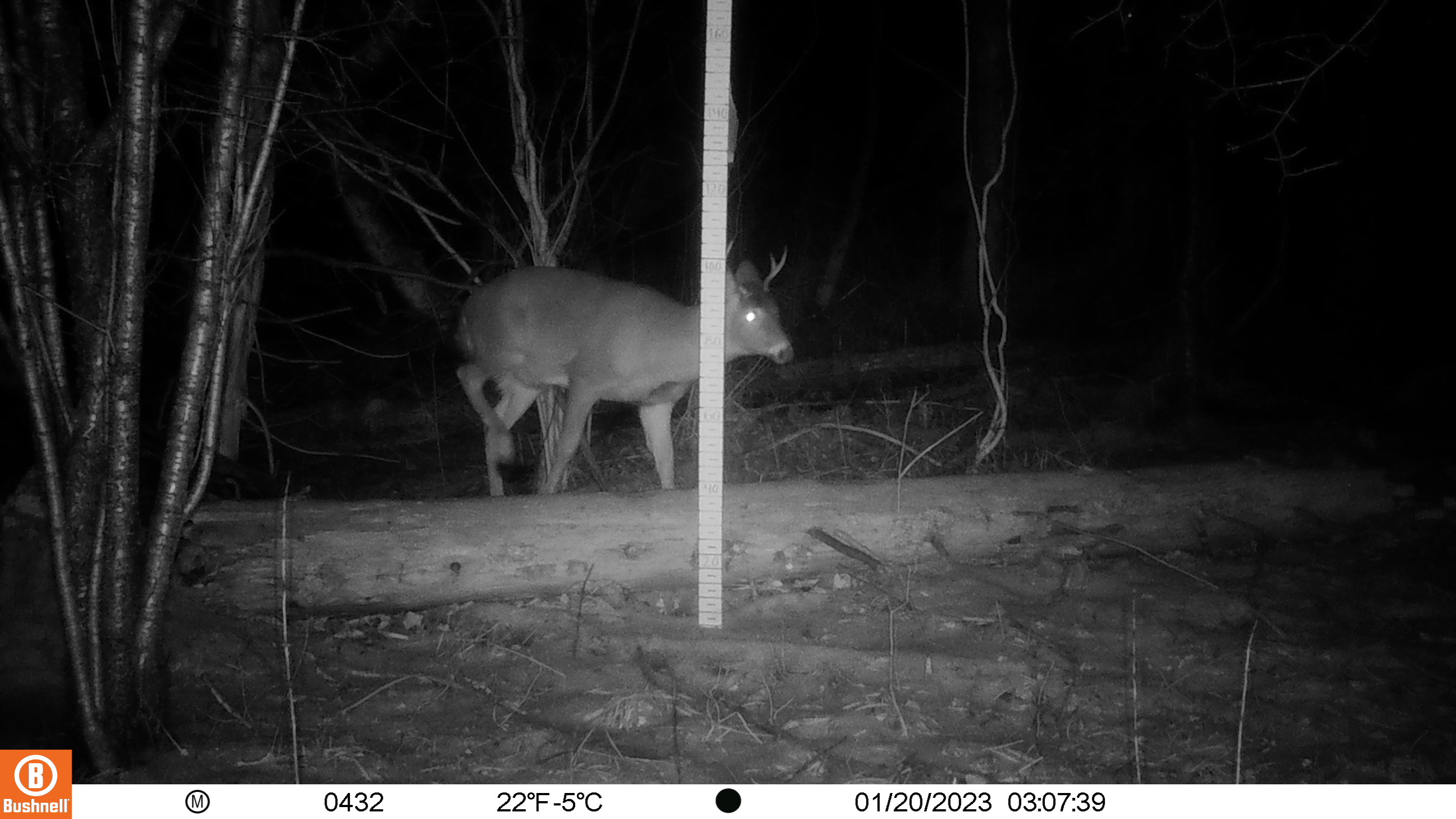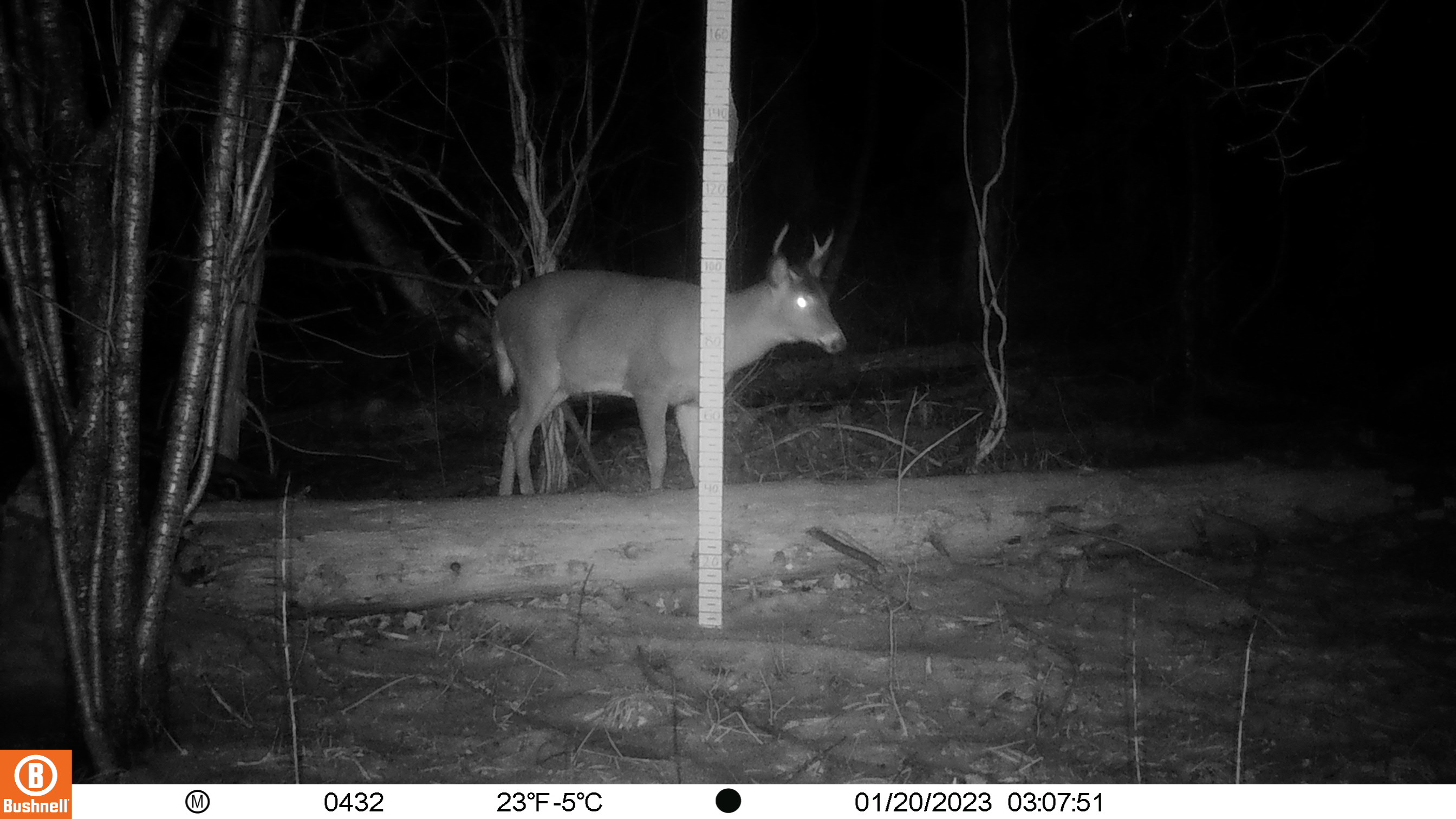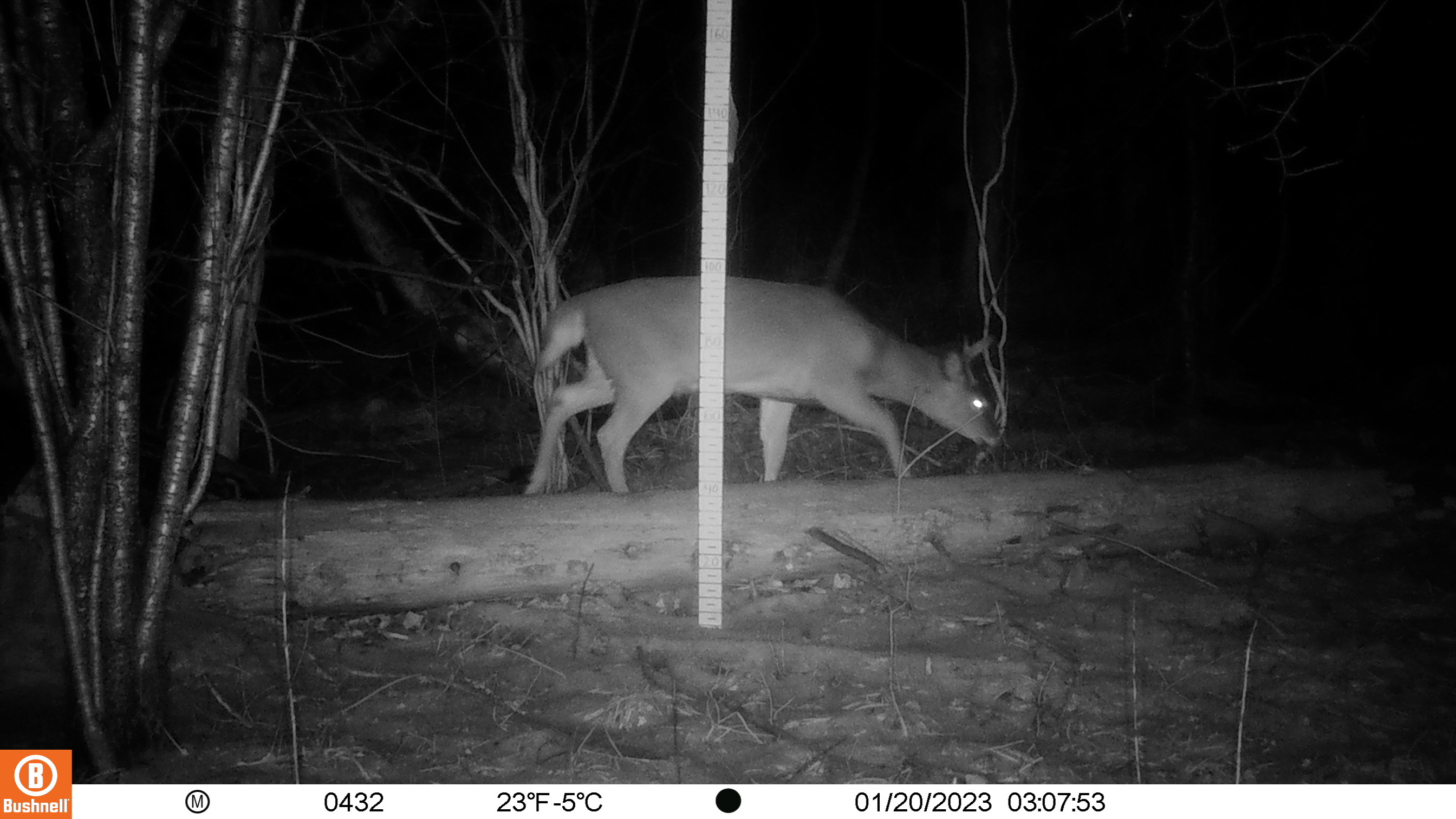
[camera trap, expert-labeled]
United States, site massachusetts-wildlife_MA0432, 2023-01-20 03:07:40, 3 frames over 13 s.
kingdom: Animalia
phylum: Chordata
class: Mammalia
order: Artiodactyla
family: Cervidae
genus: Odocoileus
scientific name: Odocoileus virginianus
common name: white-tailed deer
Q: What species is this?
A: White-tailed deer (Odocoileus virginianus).